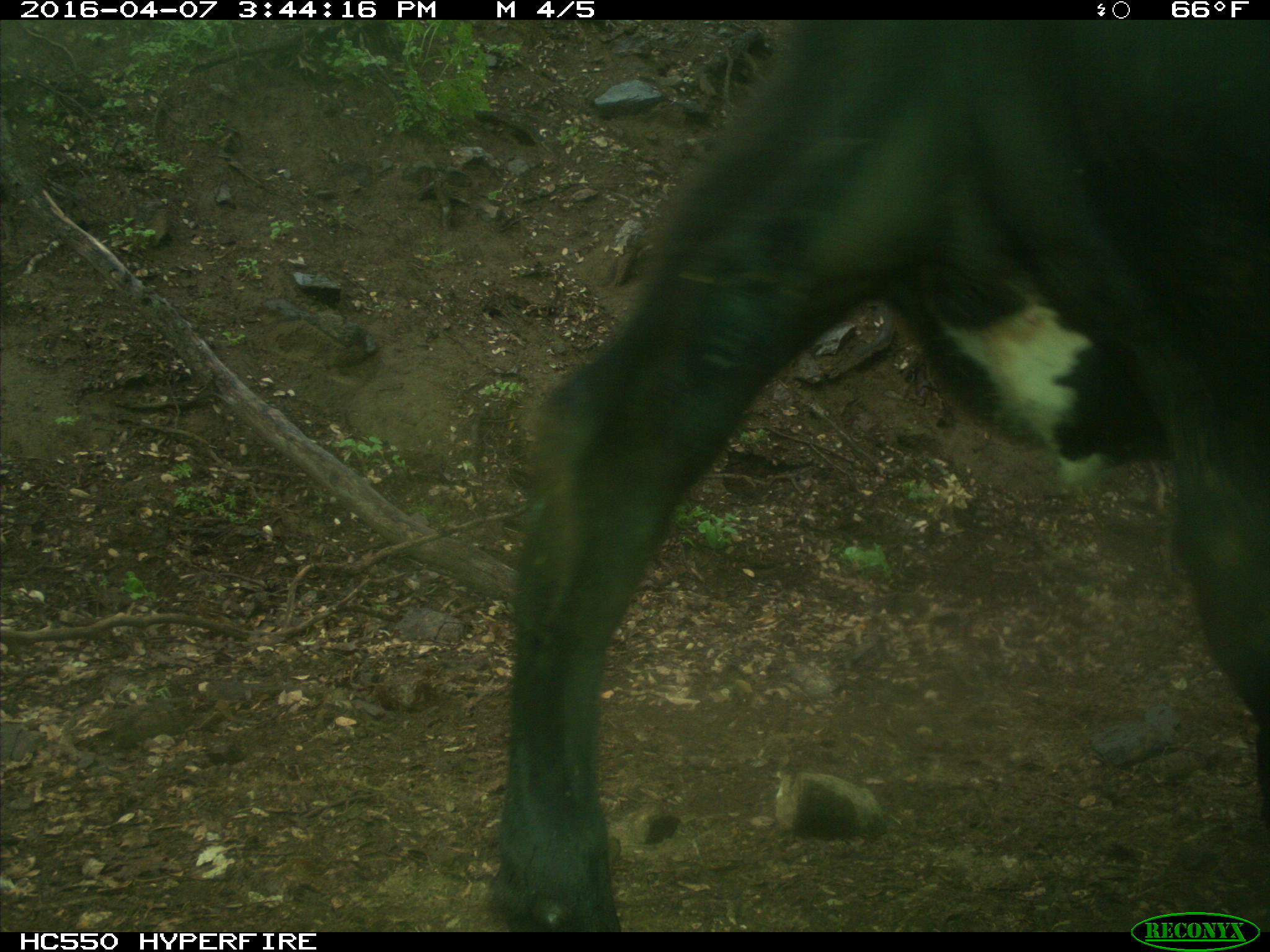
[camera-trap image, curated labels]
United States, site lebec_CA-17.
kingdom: Animalia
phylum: Chordata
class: Mammalia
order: Artiodactyla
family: Bovidae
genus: Bos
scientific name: Bos taurus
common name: domestic cow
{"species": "Bos taurus (domestic cow)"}